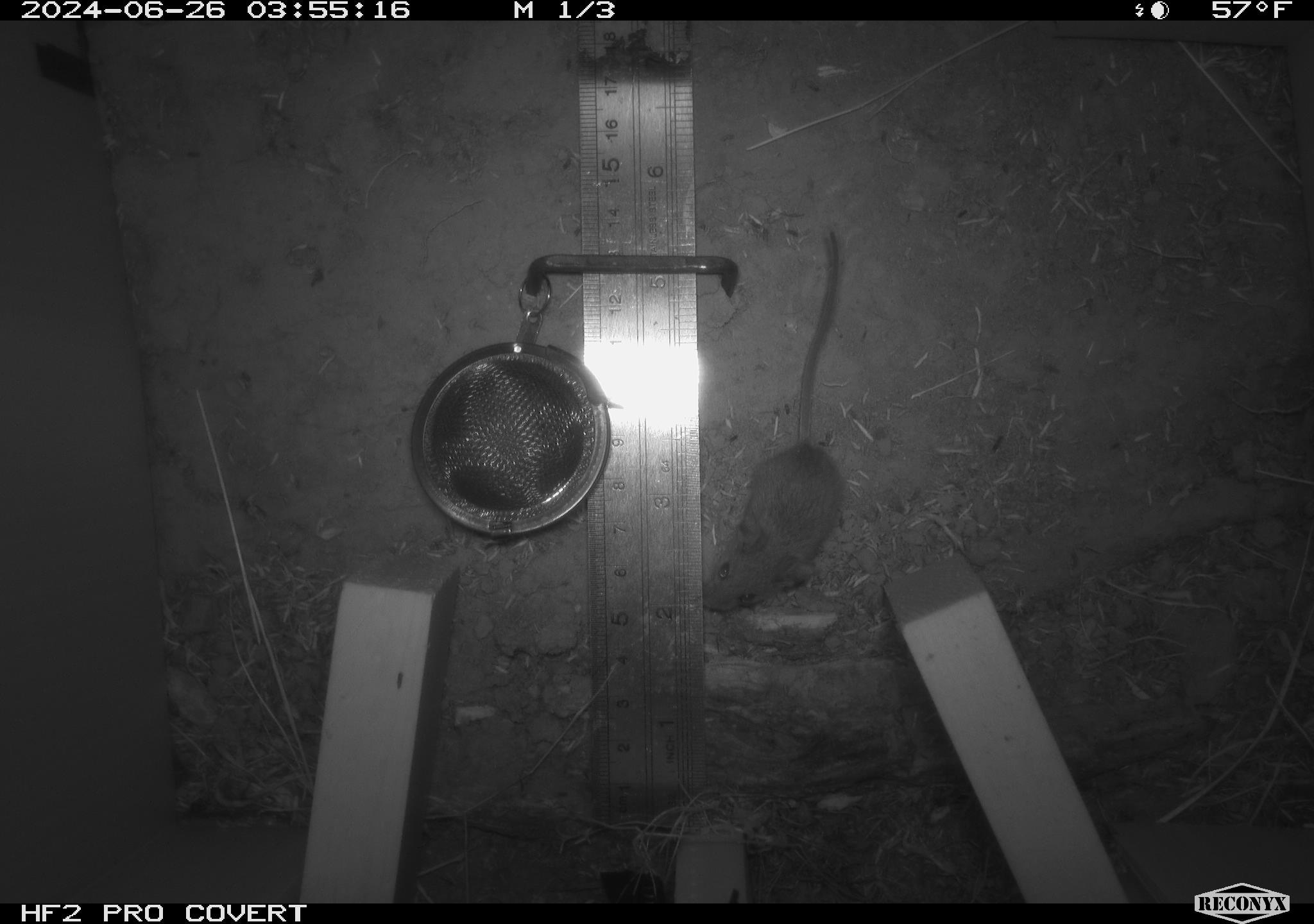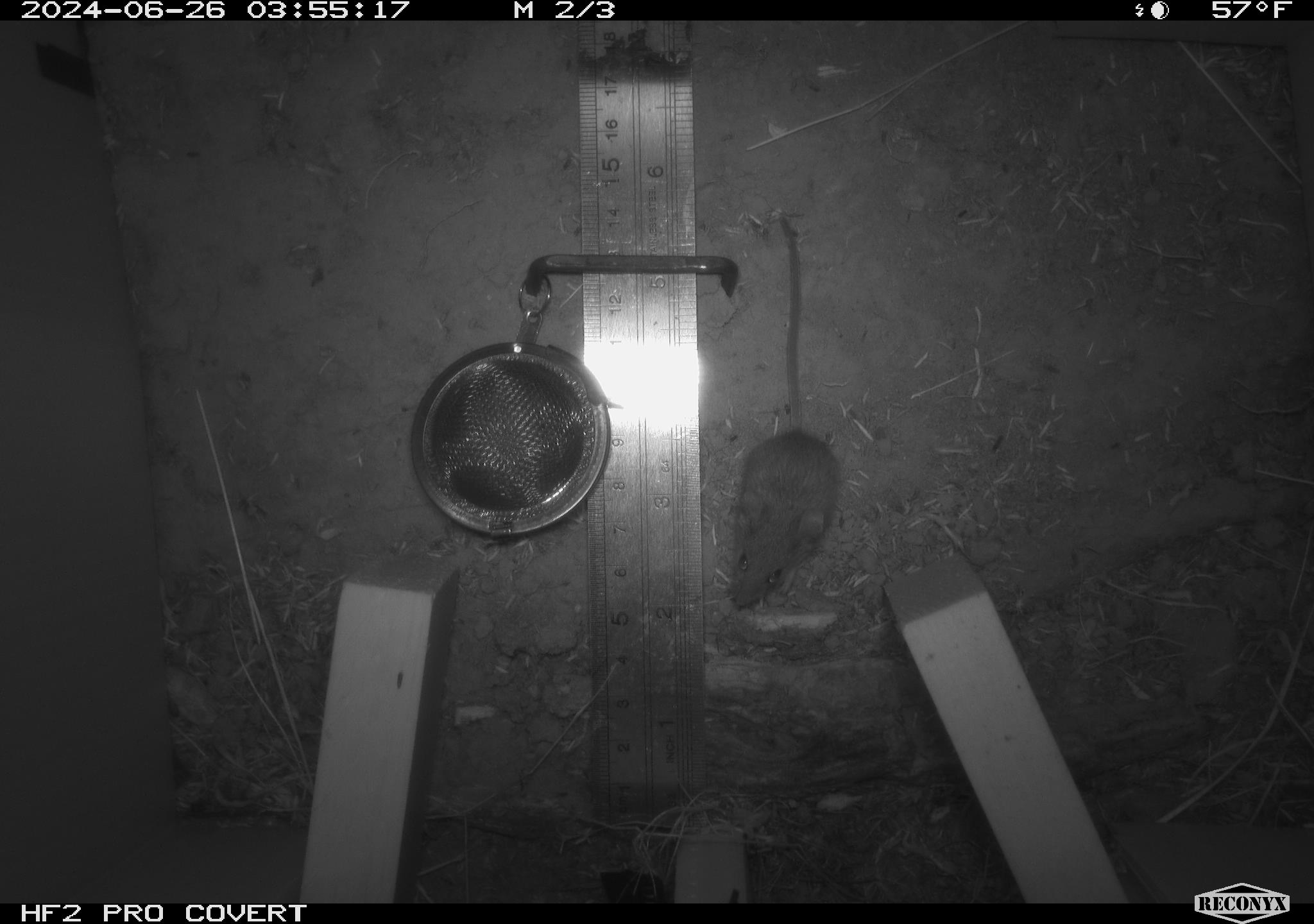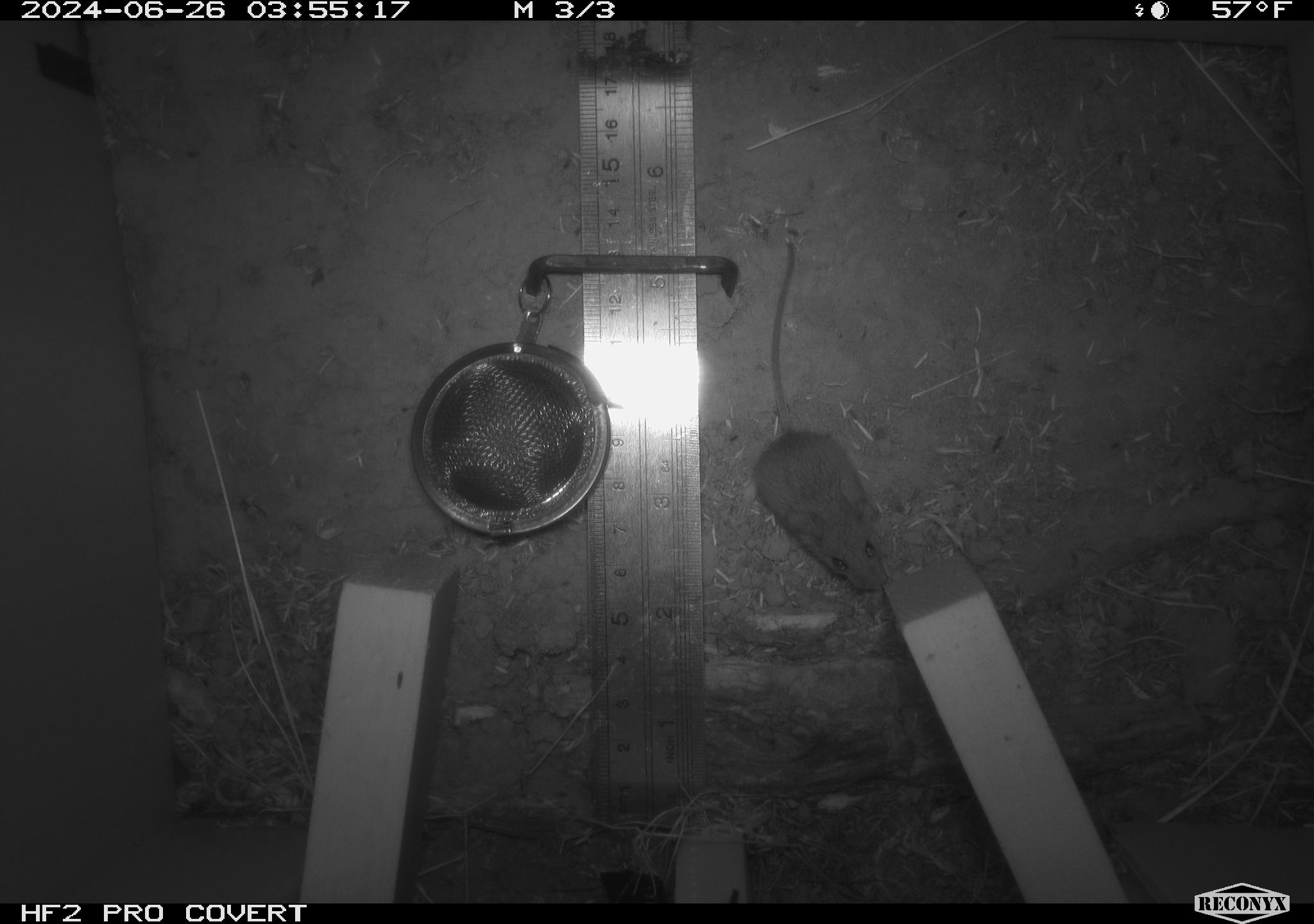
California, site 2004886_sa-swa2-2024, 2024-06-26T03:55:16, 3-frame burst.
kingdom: Animalia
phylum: Chordata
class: Mammalia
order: Rodentia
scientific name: Rodentia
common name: mouse species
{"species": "mouse species (Rodentia)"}